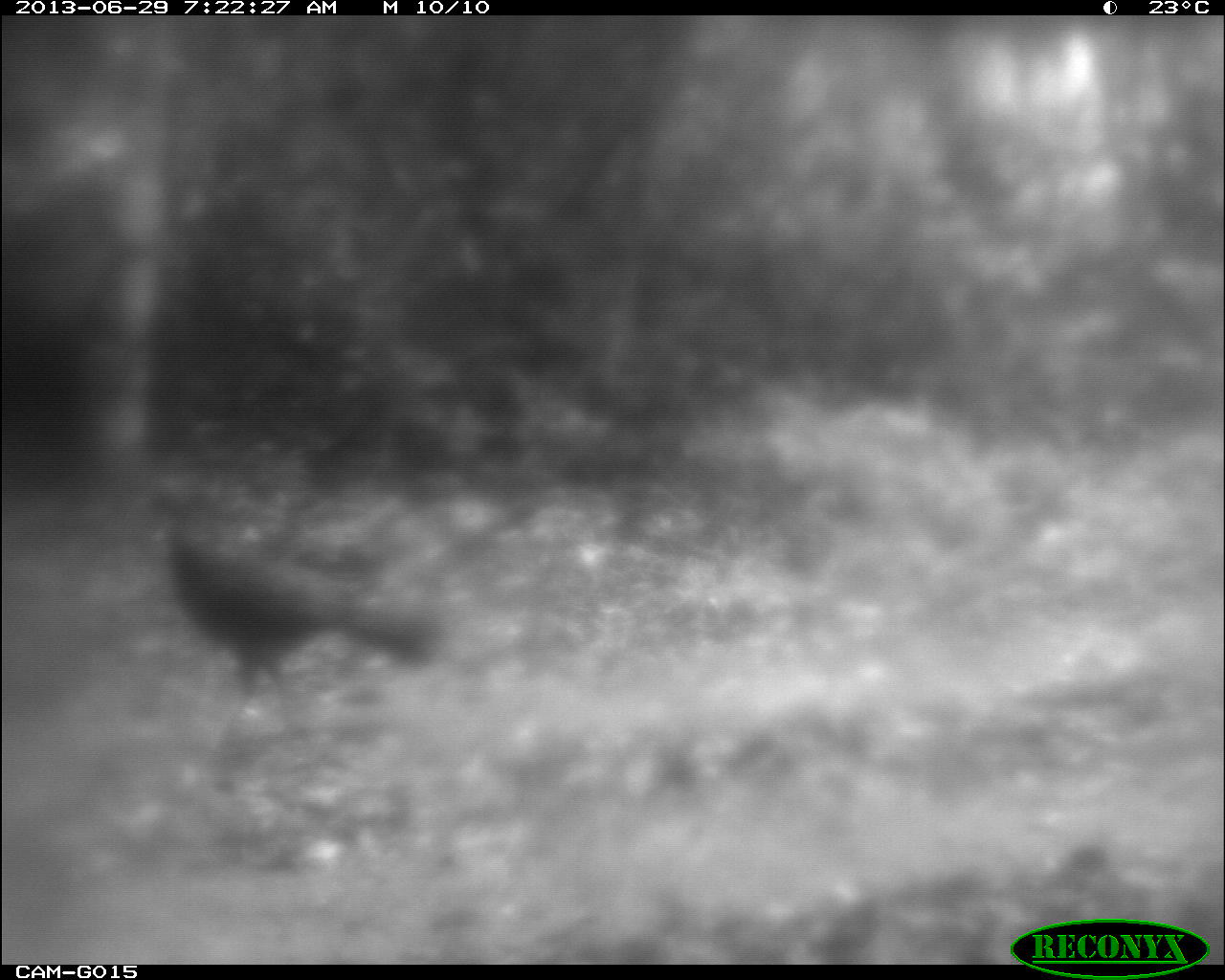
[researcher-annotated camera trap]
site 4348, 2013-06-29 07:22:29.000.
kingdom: Animalia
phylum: Chordata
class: Aves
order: Galliformes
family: Cracidae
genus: Crax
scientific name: Crax rubra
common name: great curassow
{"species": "Crax rubra (great curassow)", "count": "3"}